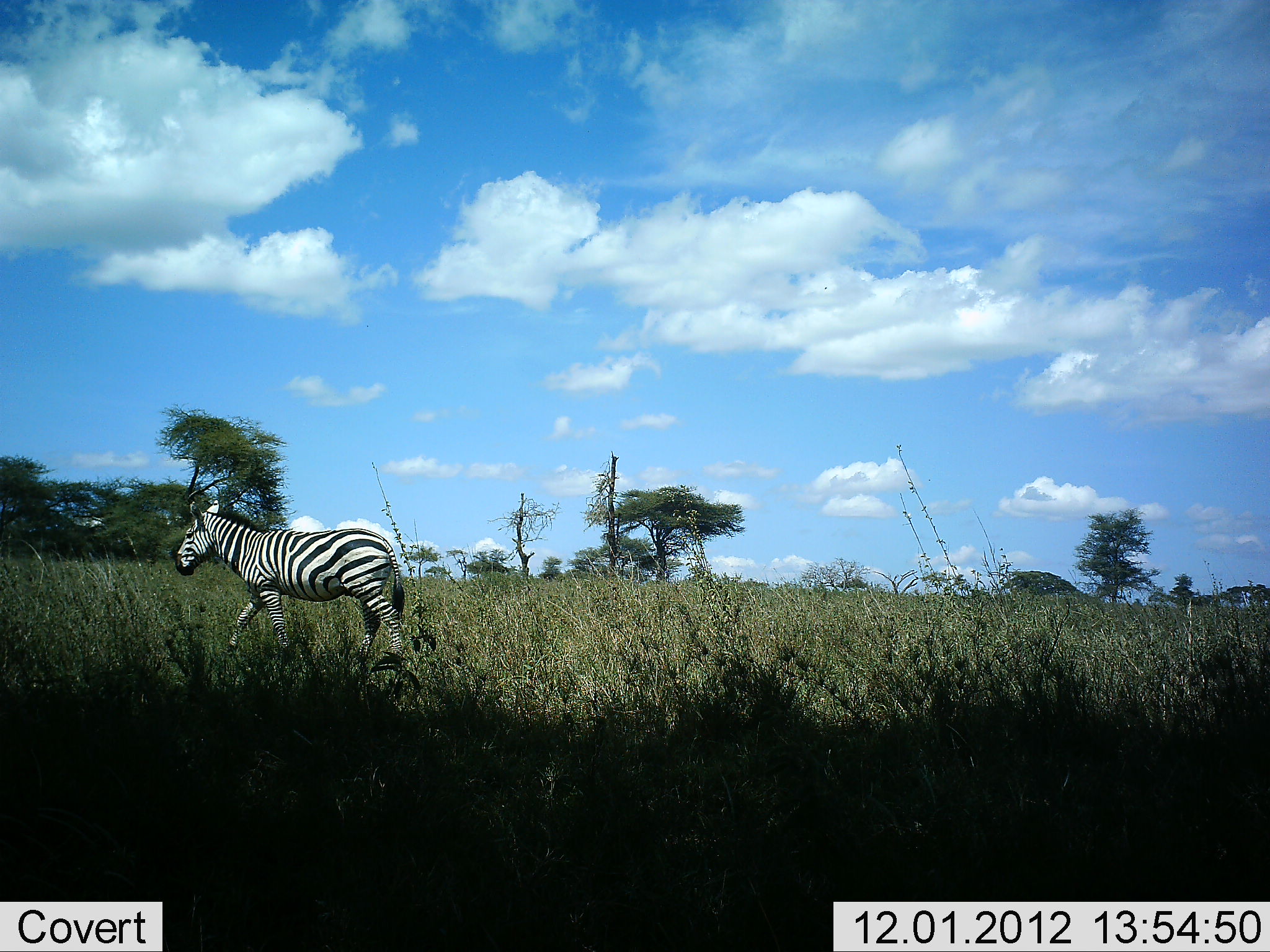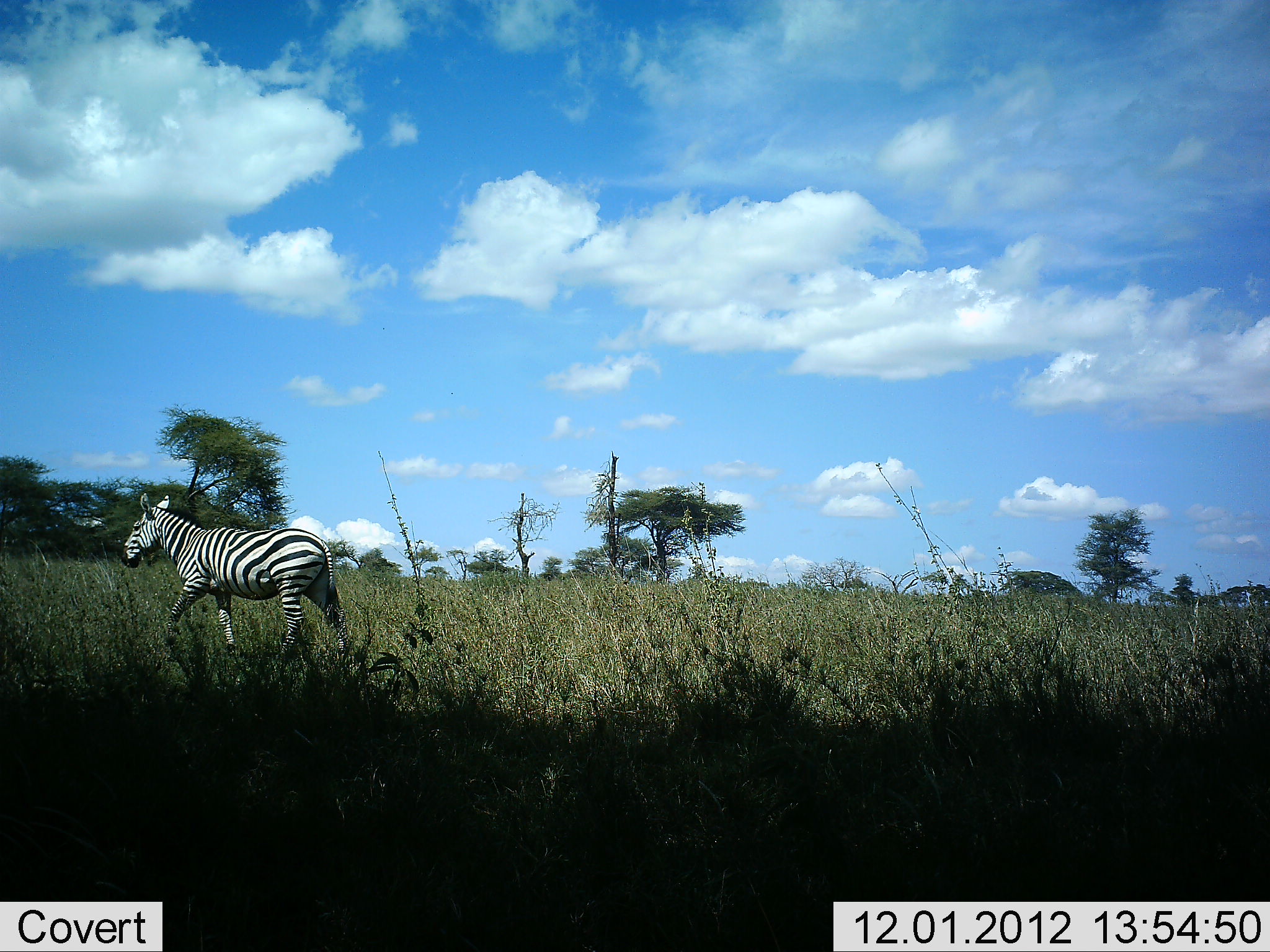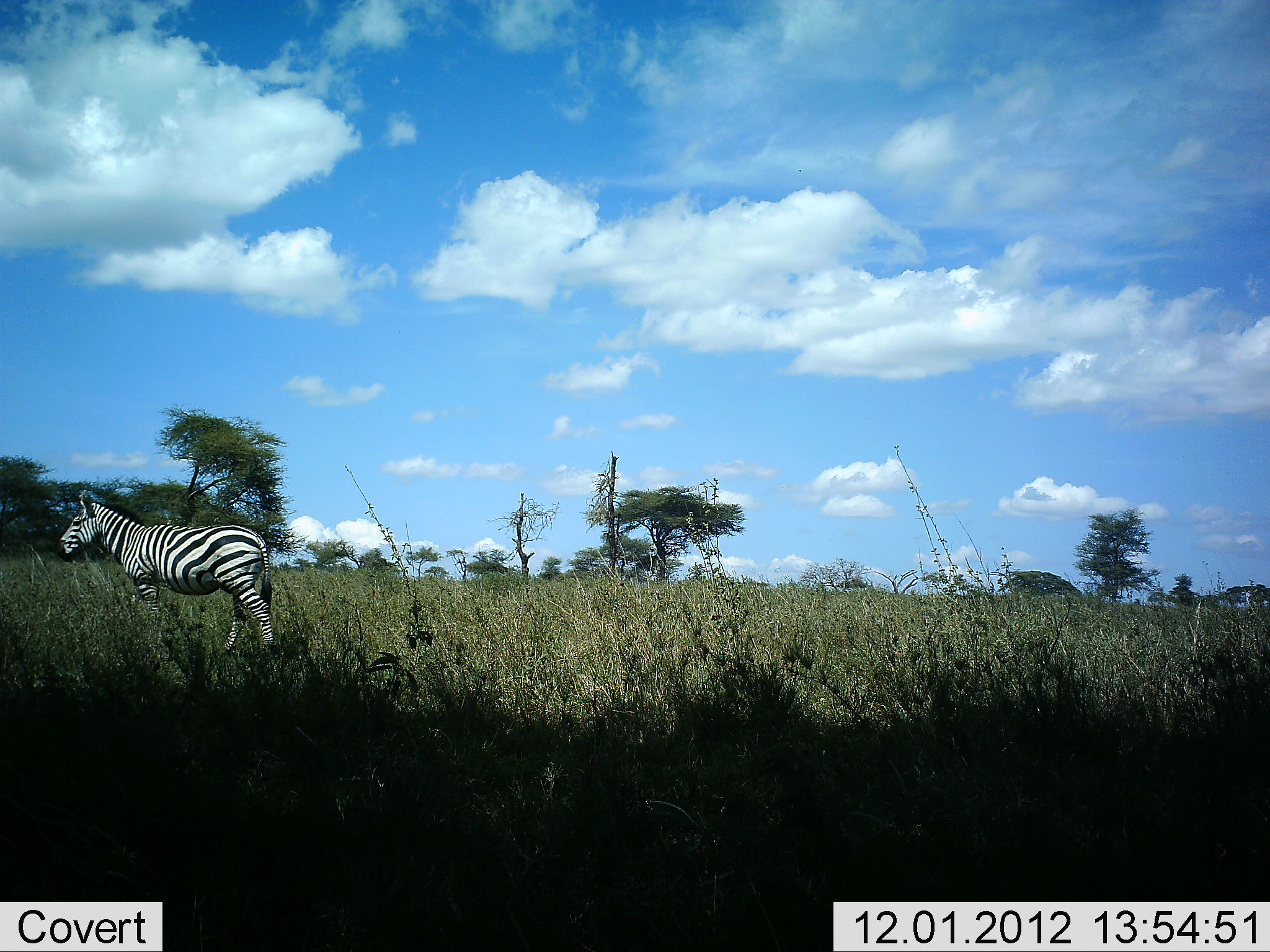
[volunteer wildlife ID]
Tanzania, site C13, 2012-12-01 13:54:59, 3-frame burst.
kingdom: Animalia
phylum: Chordata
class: Mammalia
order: Perissodactyla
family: Equidae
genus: Equus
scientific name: Equus quagga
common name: plains zebra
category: zebra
Zebra (plains zebra) (Equus quagga), count 1. Behavior (volunteer vote fractions): standing 0%, resting 0%, moving 100%, interacting 0%. Young present (vote fraction): 0%. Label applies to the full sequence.